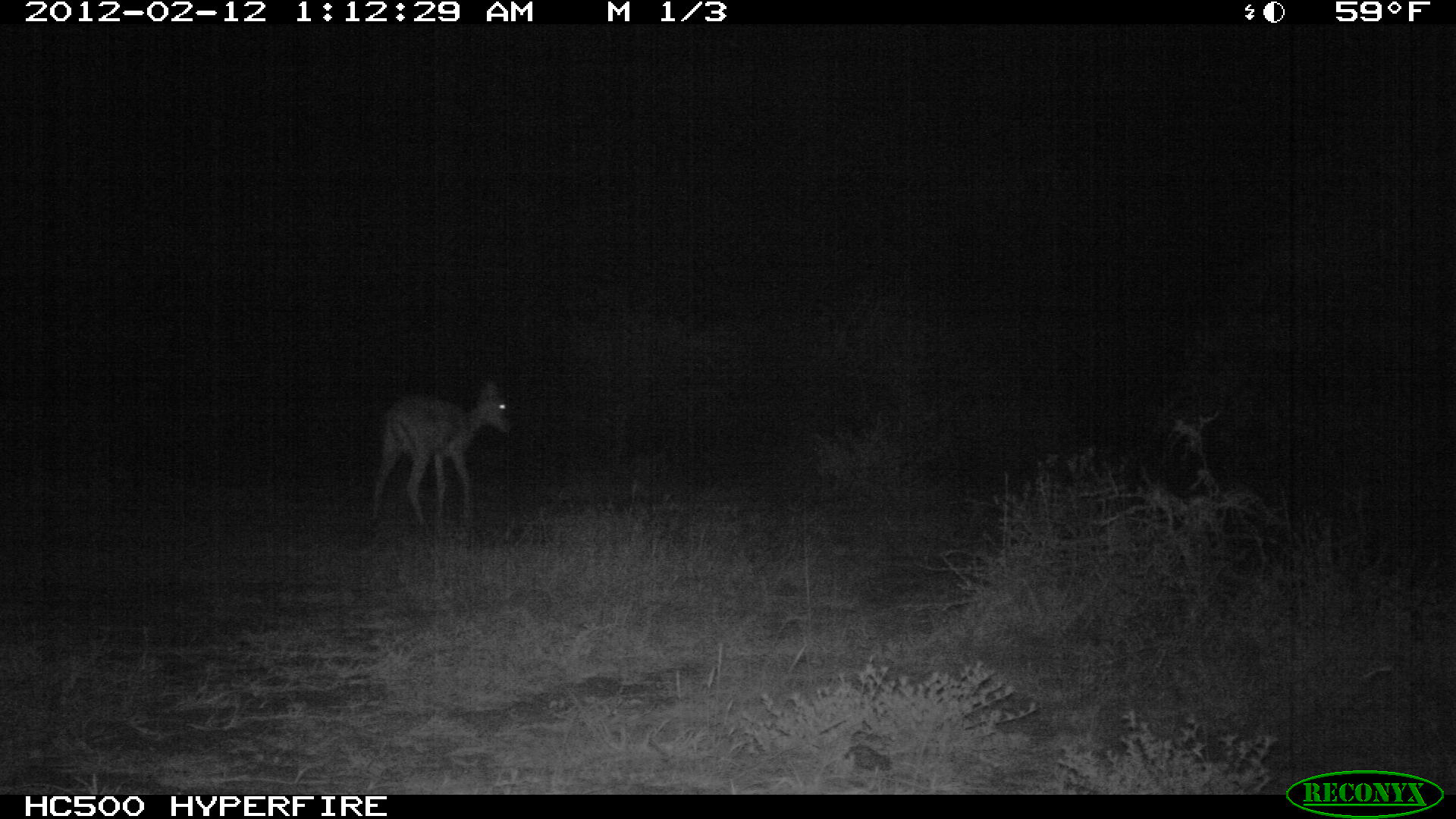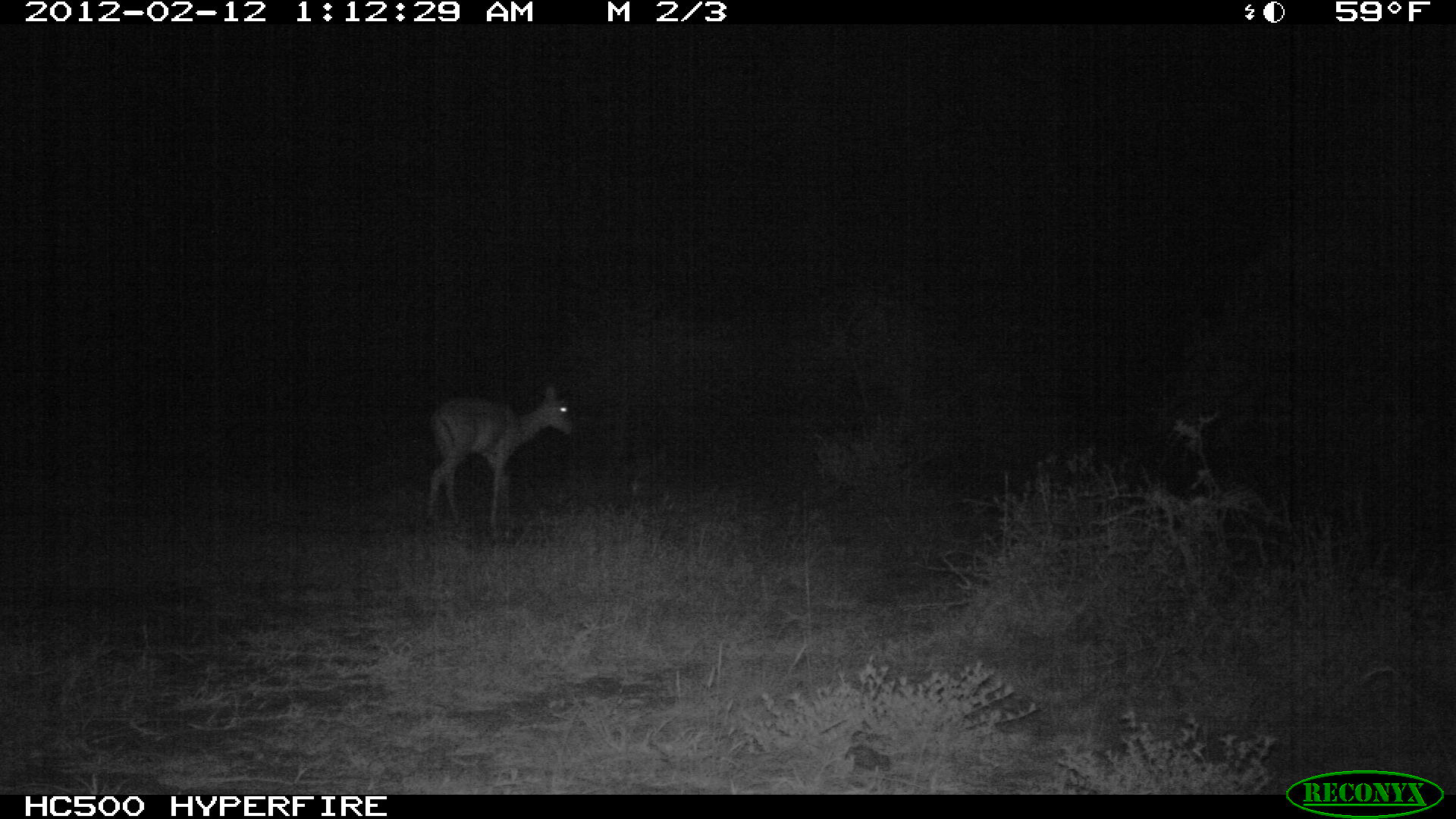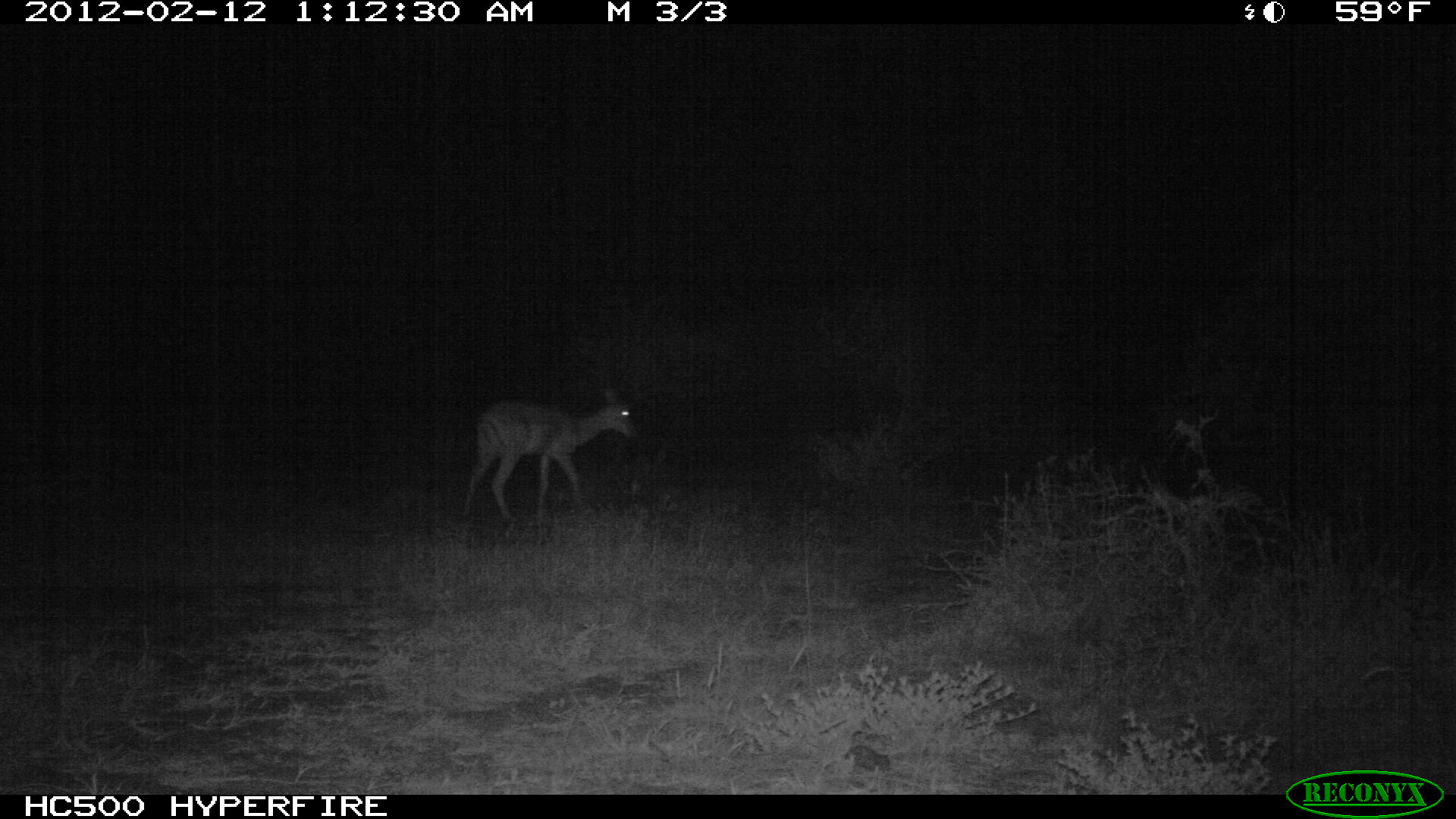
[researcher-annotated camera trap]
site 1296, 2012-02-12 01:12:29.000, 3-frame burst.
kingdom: Animalia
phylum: Chordata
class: Mammalia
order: Artiodactyla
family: Bovidae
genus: Aepyceros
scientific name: Aepyceros melampus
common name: impala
Aepyceros melampus (impala), count 1.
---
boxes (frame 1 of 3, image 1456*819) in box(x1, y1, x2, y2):
aepyceros melampus: box(370, 380, 514, 527)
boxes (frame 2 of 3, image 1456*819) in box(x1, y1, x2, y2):
aepyceros melampus: box(420, 379, 581, 533)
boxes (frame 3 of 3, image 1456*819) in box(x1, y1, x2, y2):
aepyceros melampus: box(463, 388, 636, 517)